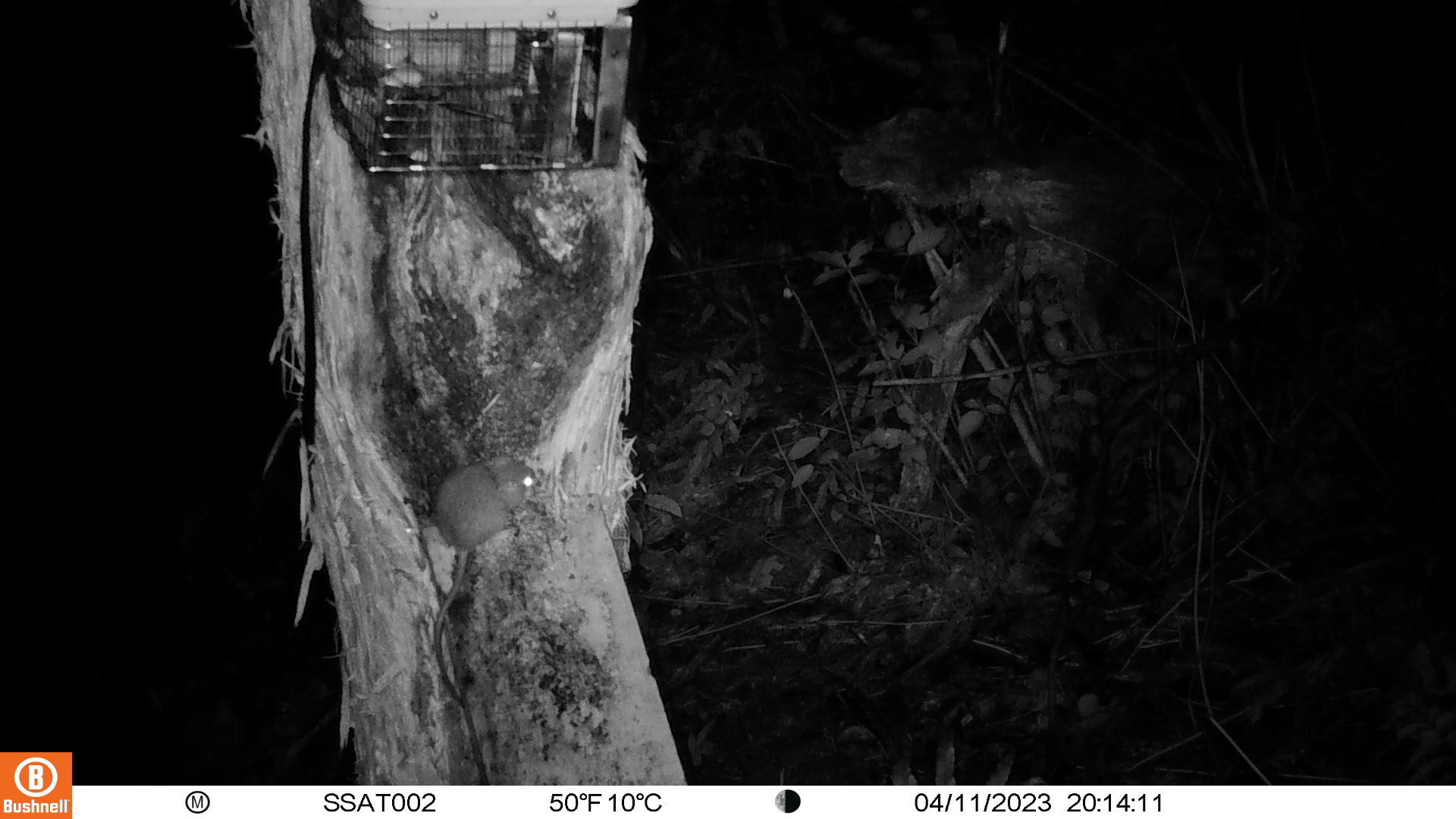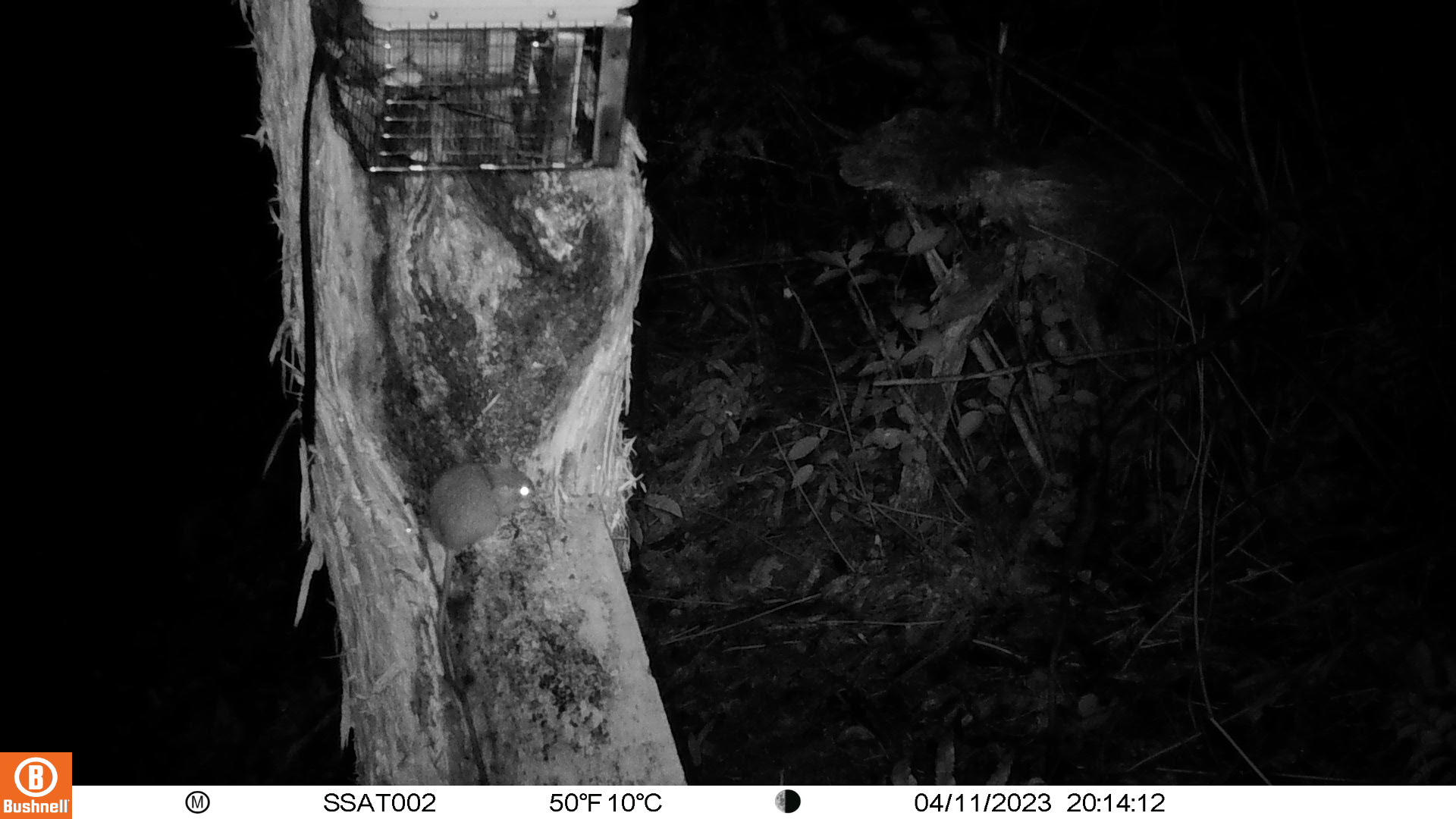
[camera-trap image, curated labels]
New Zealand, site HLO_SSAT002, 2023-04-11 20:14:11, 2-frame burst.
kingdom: Animalia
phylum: Chordata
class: Mammalia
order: Rodentia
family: Muridae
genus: Rattus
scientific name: Rattus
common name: rat